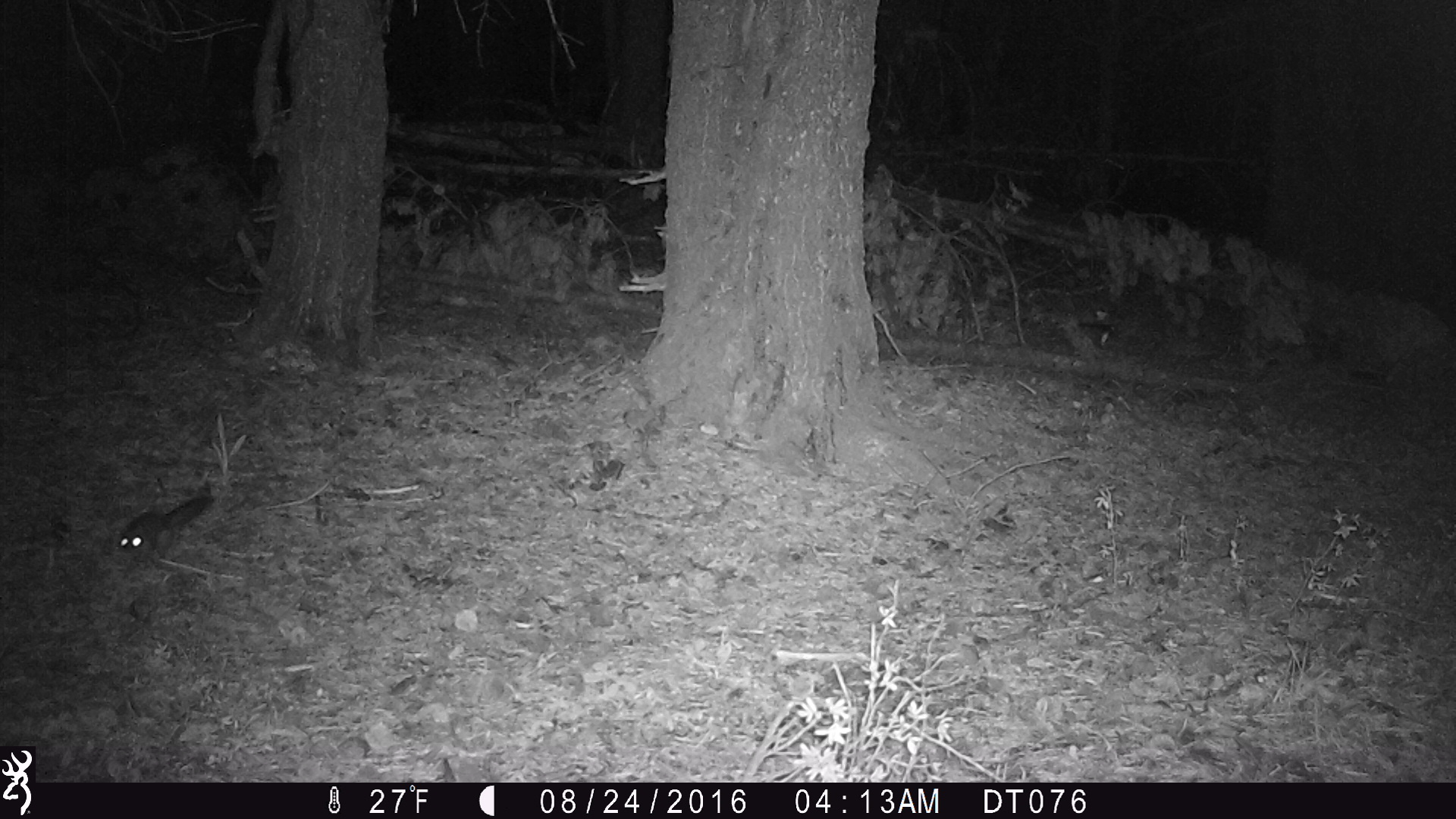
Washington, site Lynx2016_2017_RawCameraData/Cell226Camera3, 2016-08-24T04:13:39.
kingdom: Animalia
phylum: Chordata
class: Mammalia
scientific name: Mammalia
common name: small mammal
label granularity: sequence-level